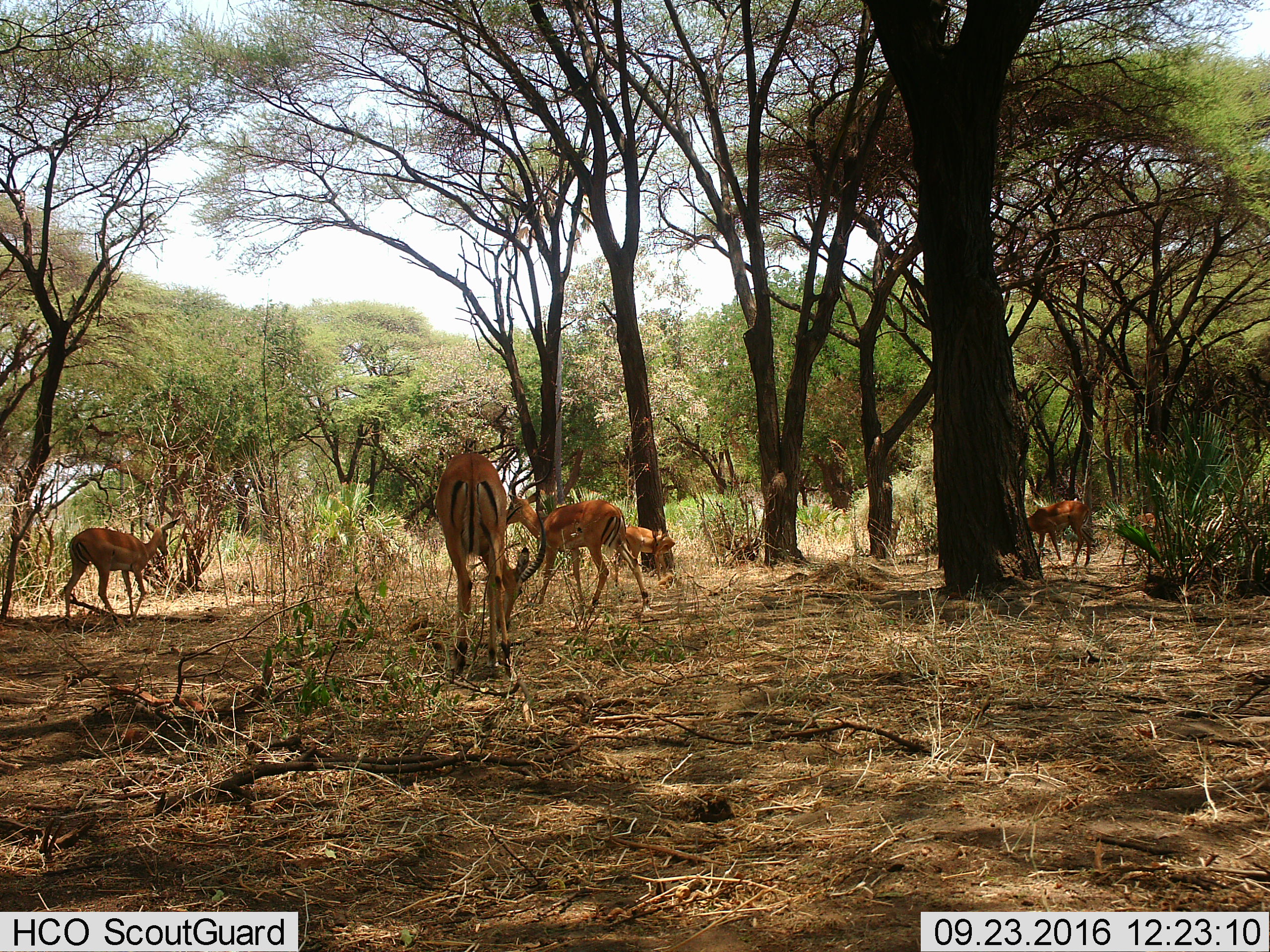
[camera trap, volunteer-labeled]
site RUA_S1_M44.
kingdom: Animalia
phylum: Chordata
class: Mammalia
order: Artiodactyla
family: Bovidae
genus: Aepyceros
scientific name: Aepyceros melampus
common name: impala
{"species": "impala (Aepyceros melampus)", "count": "6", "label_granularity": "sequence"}